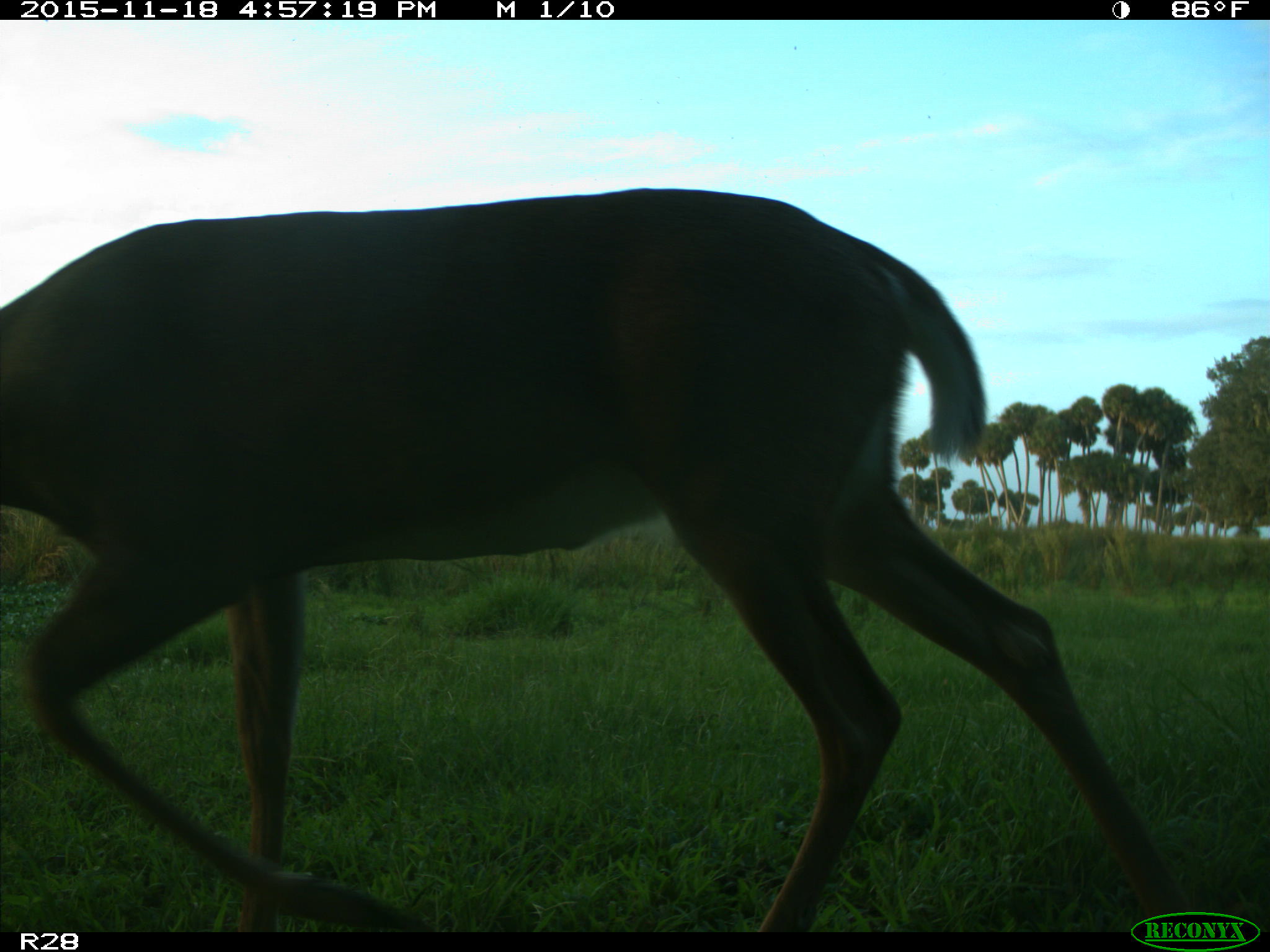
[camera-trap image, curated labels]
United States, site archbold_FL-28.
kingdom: Animalia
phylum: Chordata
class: Mammalia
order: Artiodactyla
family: Cervidae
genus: Odocoileus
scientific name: Odocoileus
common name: deer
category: unidentified deer